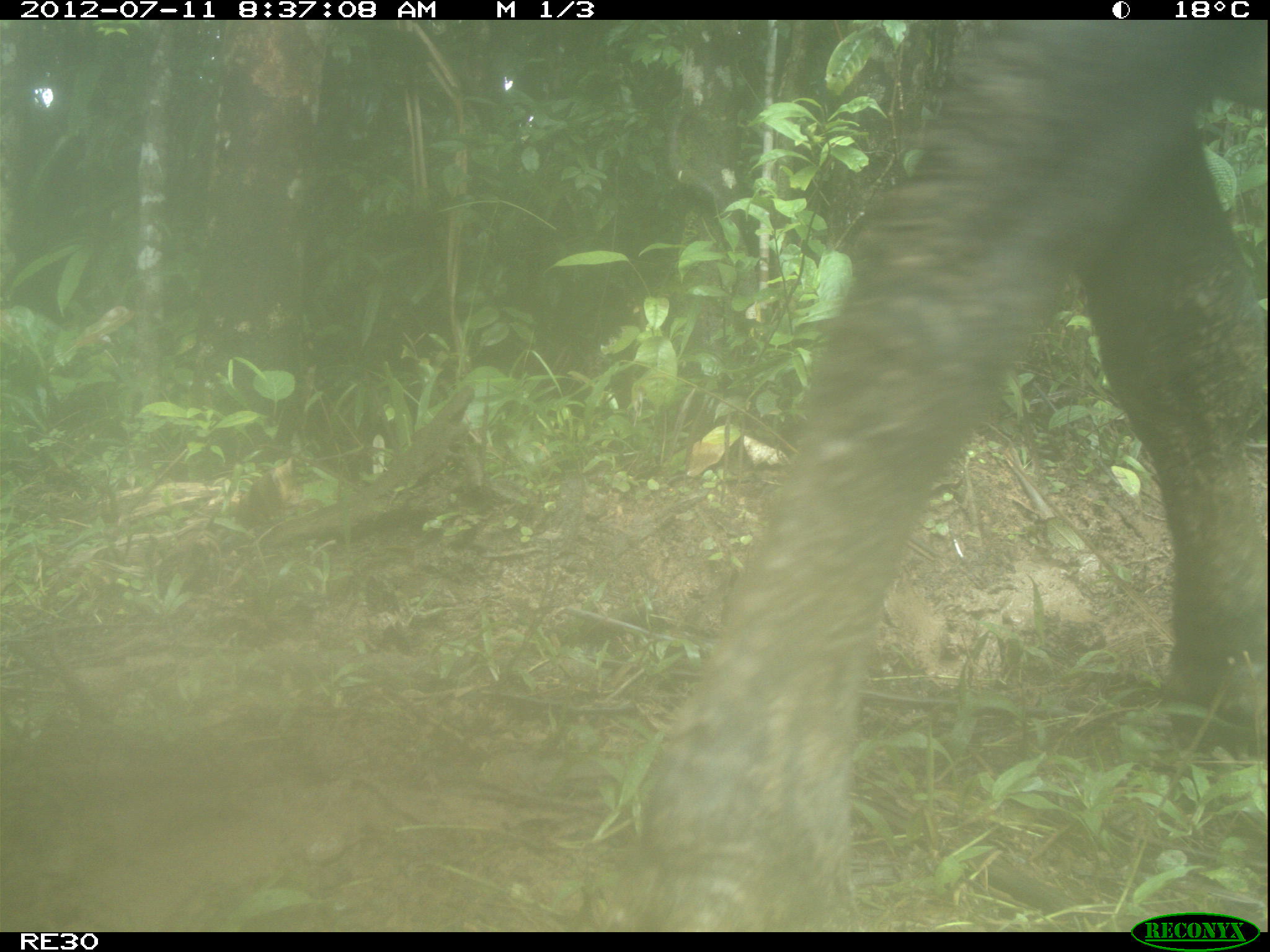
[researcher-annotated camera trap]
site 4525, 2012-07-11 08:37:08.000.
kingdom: Animalia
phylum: Chordata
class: Mammalia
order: Artiodactyla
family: Bovidae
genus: Bos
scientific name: Bos taurus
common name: domestic cattle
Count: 1.